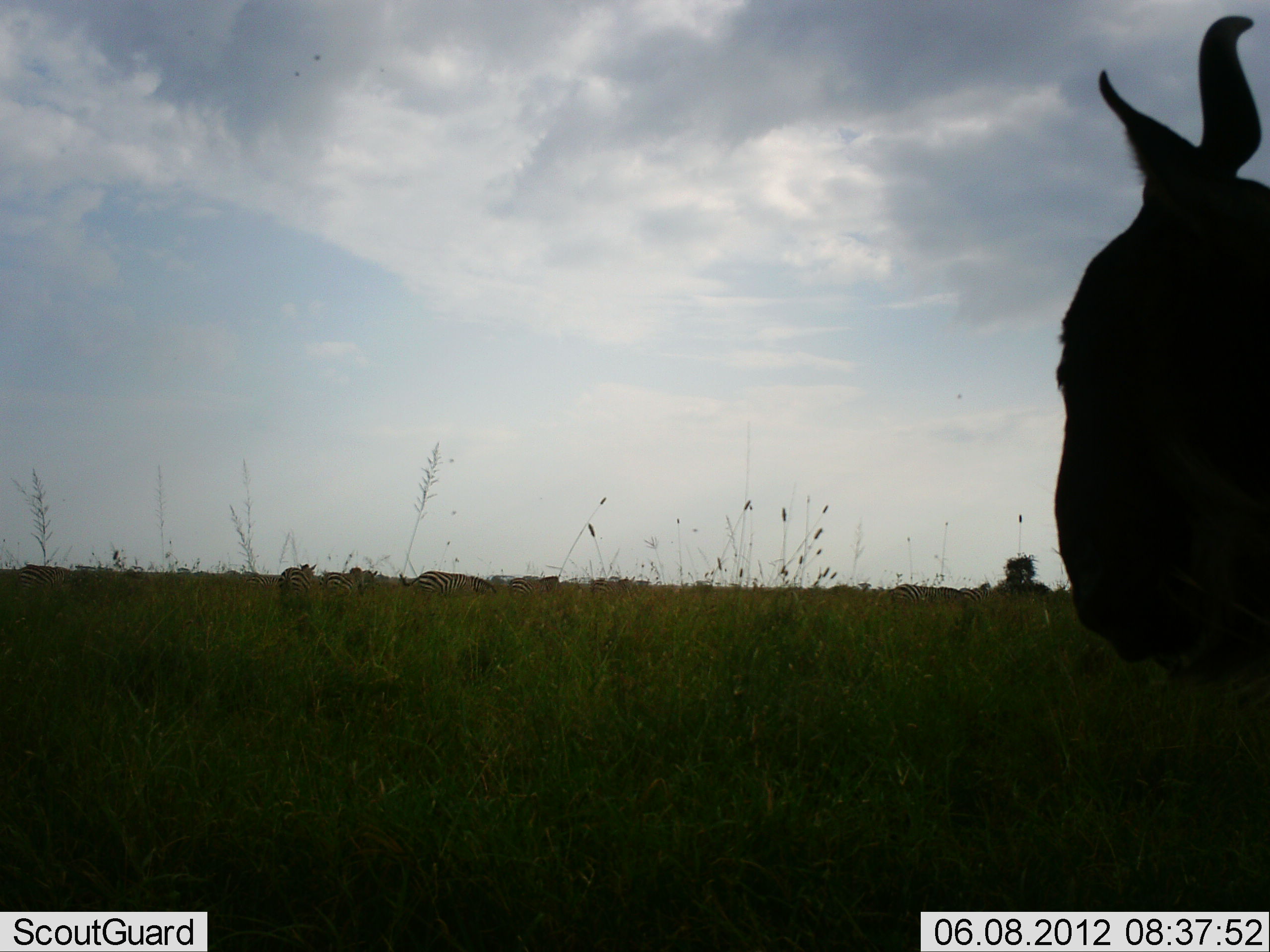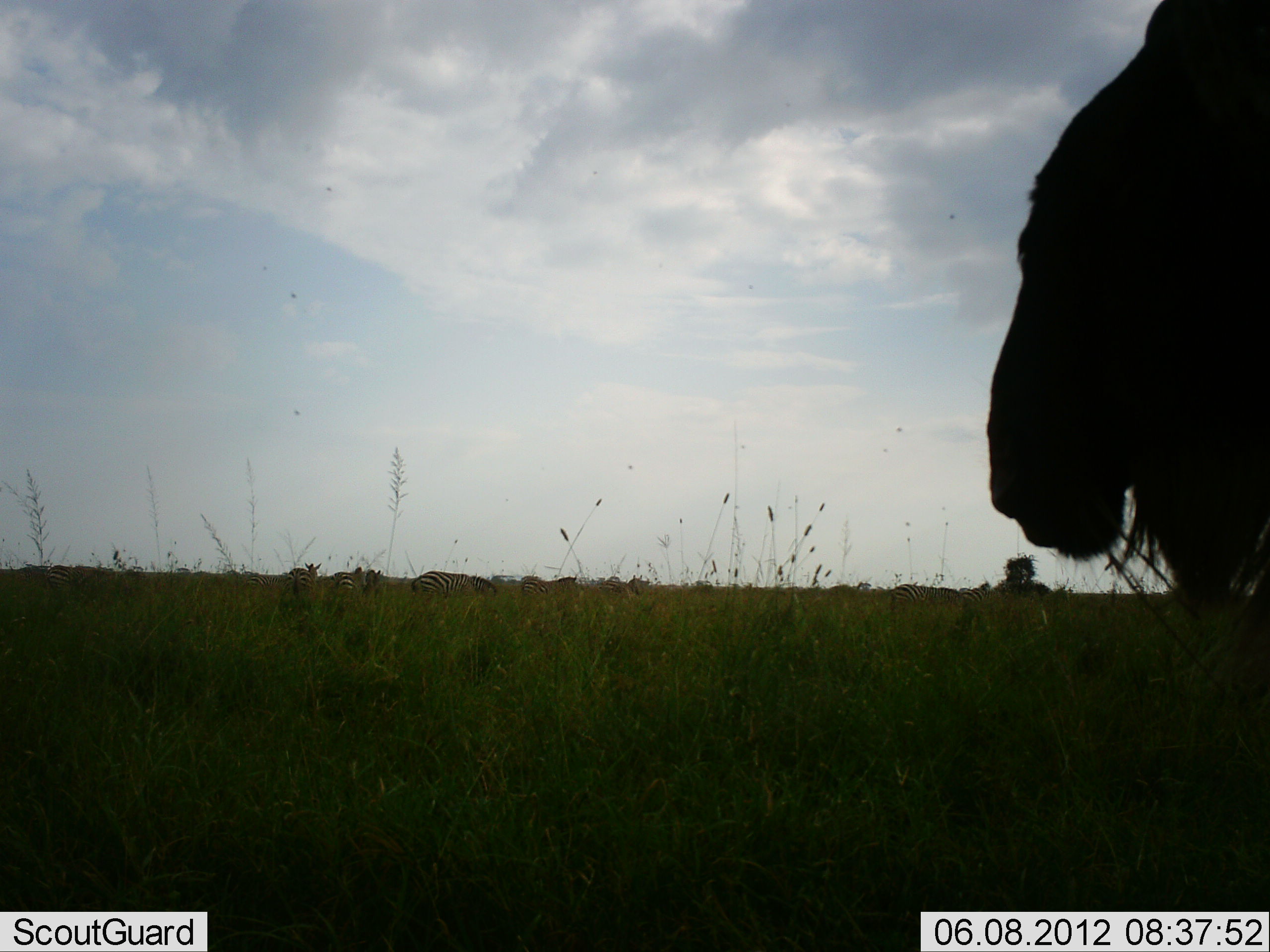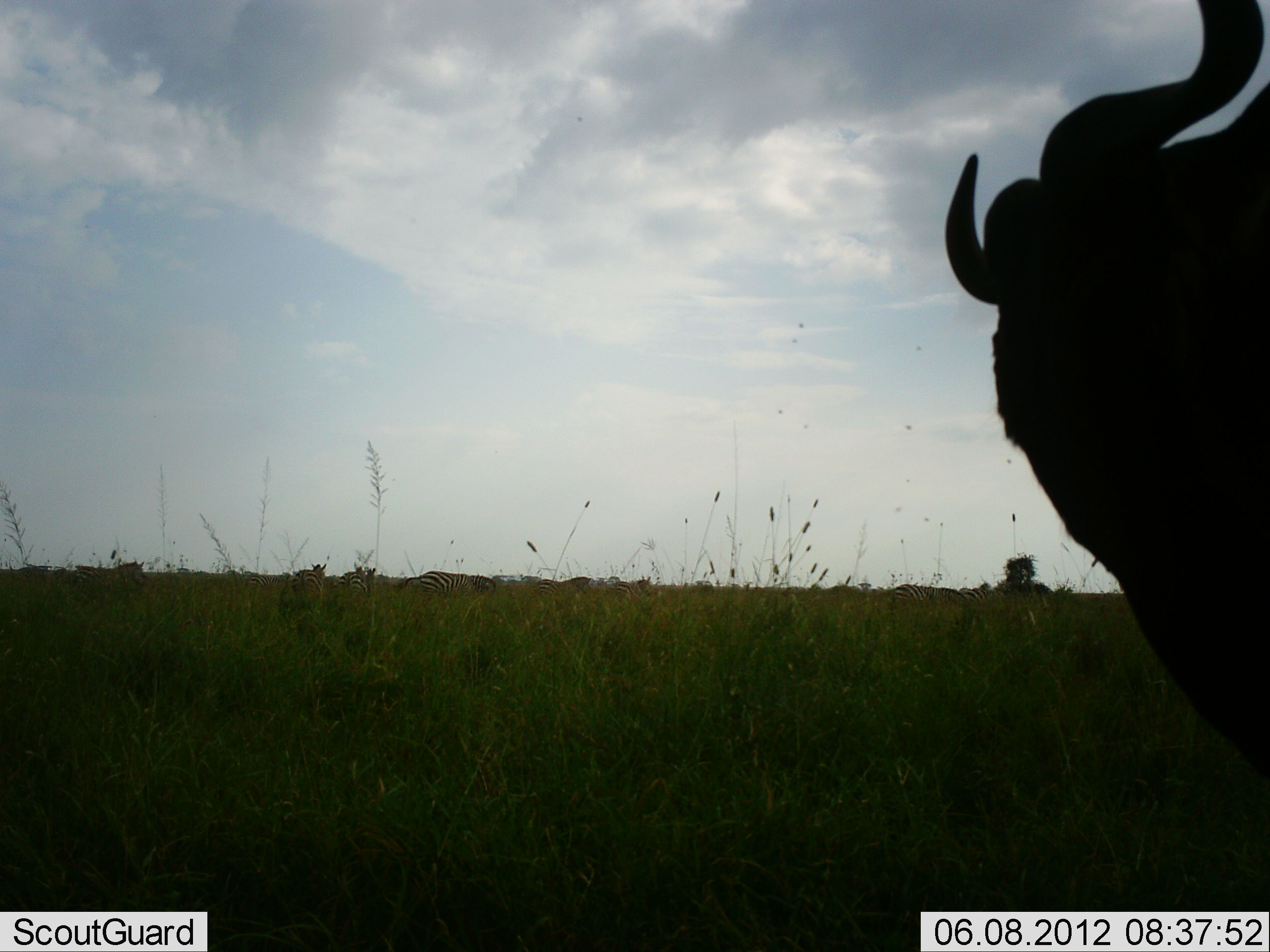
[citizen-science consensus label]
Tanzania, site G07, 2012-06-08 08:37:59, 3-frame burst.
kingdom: Animalia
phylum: Chordata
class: Mammalia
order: Artiodactyla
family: Bovidae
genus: Connochaetes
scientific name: Connochaetes taurinus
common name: blue wildebeest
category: wildebeest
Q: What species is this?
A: Wildebeest (blue wildebeest) (Connochaetes taurinus).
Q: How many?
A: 1.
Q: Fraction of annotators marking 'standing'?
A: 85%.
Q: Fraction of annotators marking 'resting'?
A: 5%.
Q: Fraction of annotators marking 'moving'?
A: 10%.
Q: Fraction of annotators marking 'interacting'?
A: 0%.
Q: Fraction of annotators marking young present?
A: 0%.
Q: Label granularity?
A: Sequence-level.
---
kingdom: Animalia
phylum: Chordata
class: Mammalia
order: Perissodactyla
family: Equidae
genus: Equus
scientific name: Equus quagga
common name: plains zebra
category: zebra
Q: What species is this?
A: Zebra (plains zebra) (Equus quagga).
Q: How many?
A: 7.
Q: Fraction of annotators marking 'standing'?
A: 45%.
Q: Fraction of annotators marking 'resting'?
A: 0%.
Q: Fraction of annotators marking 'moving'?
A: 45%.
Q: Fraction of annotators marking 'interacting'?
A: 0%.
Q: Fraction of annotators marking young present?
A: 0%.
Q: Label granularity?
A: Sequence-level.